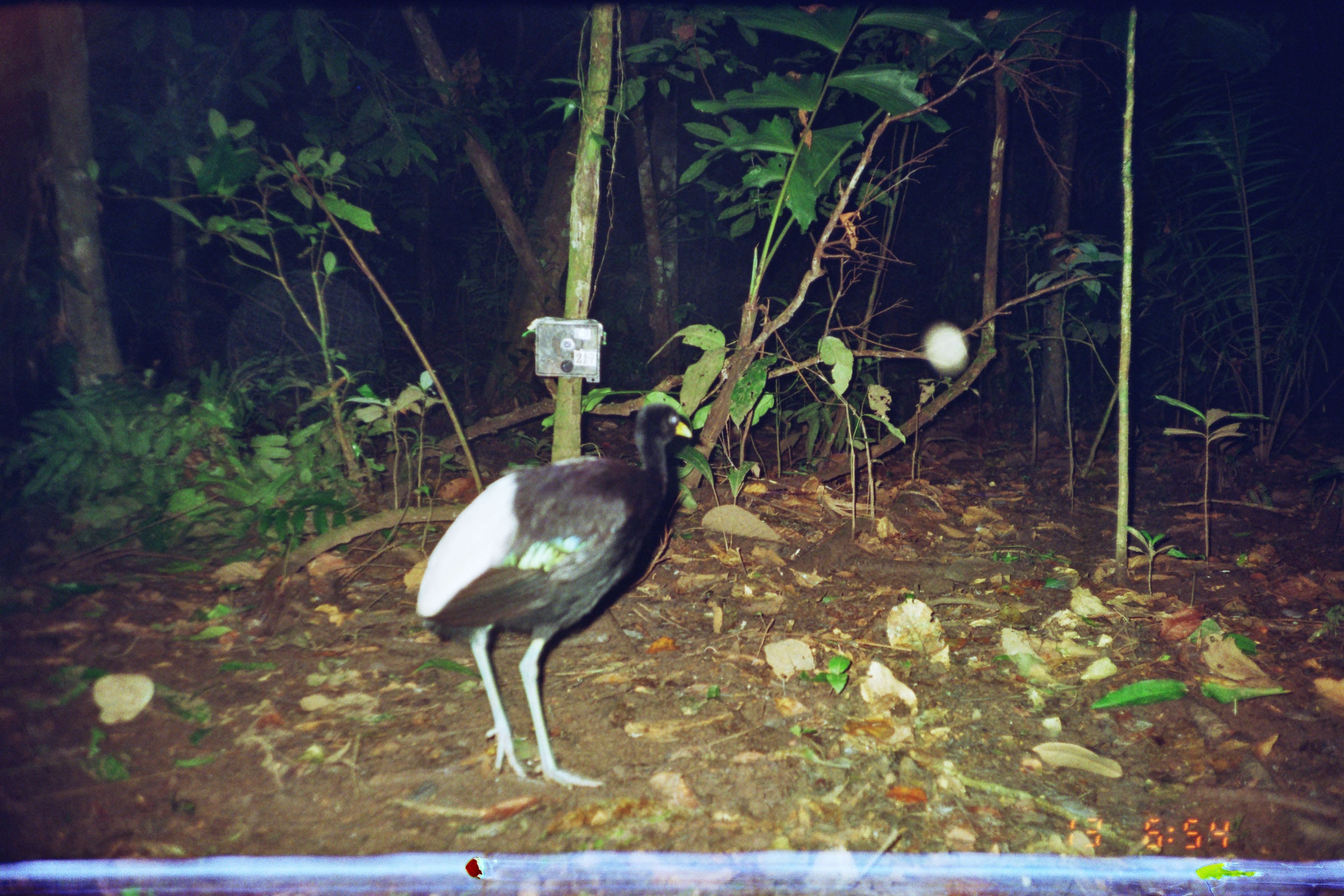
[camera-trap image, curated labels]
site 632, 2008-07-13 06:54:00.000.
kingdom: Animalia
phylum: Chordata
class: Aves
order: Gruiformes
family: Psophiidae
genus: Psophia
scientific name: Psophia leucoptera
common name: pale-winged trumpeter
Psophia leucoptera (pale-winged trumpeter).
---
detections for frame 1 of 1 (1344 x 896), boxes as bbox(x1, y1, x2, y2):
psophia leucoptera: bbox(416, 403, 693, 791)